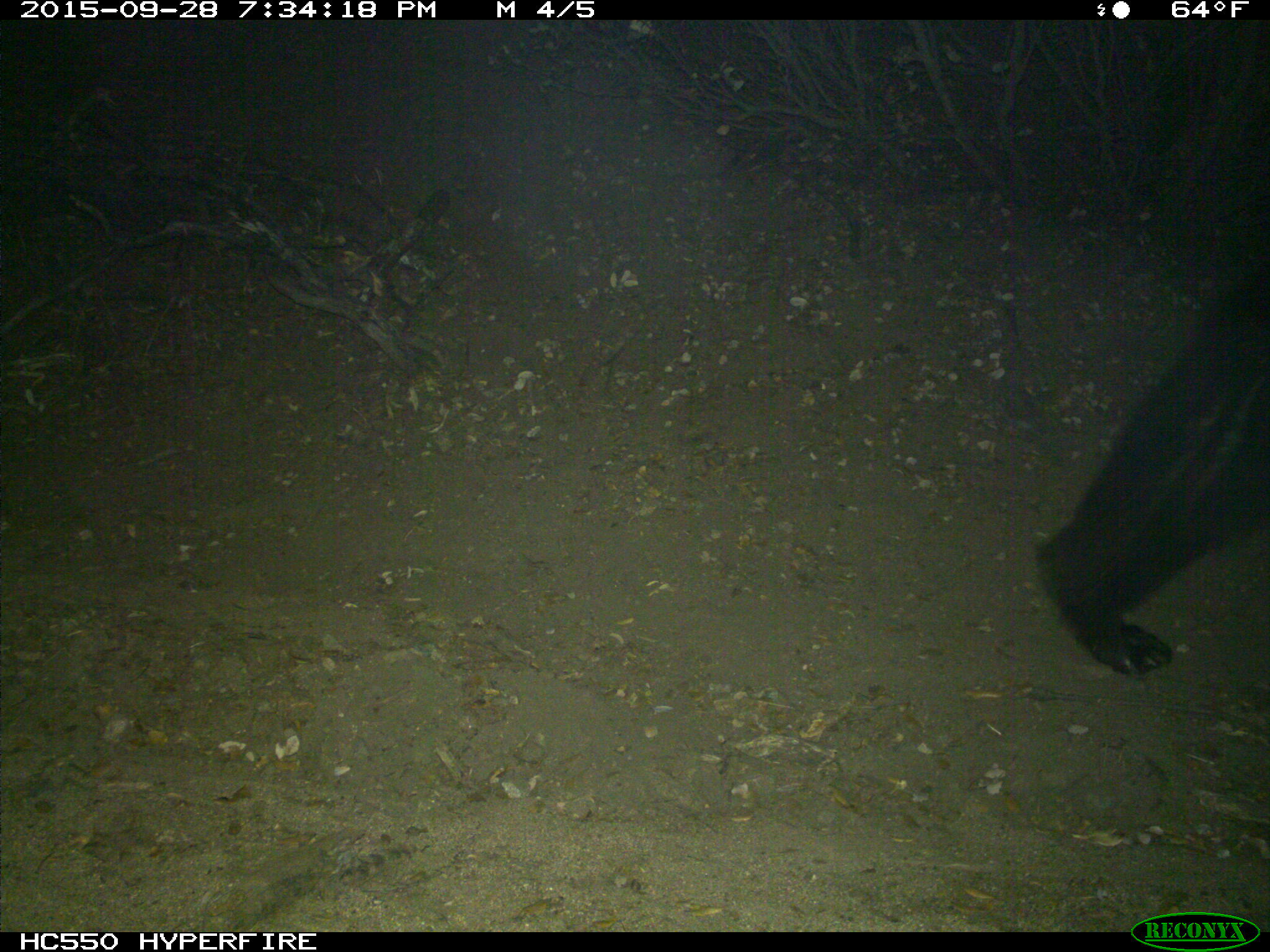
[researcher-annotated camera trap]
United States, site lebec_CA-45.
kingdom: Animalia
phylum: Chordata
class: Mammalia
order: Carnivora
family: Ursidae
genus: Ursus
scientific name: Ursus americanus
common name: american black bear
Ursus americanus (american black bear).